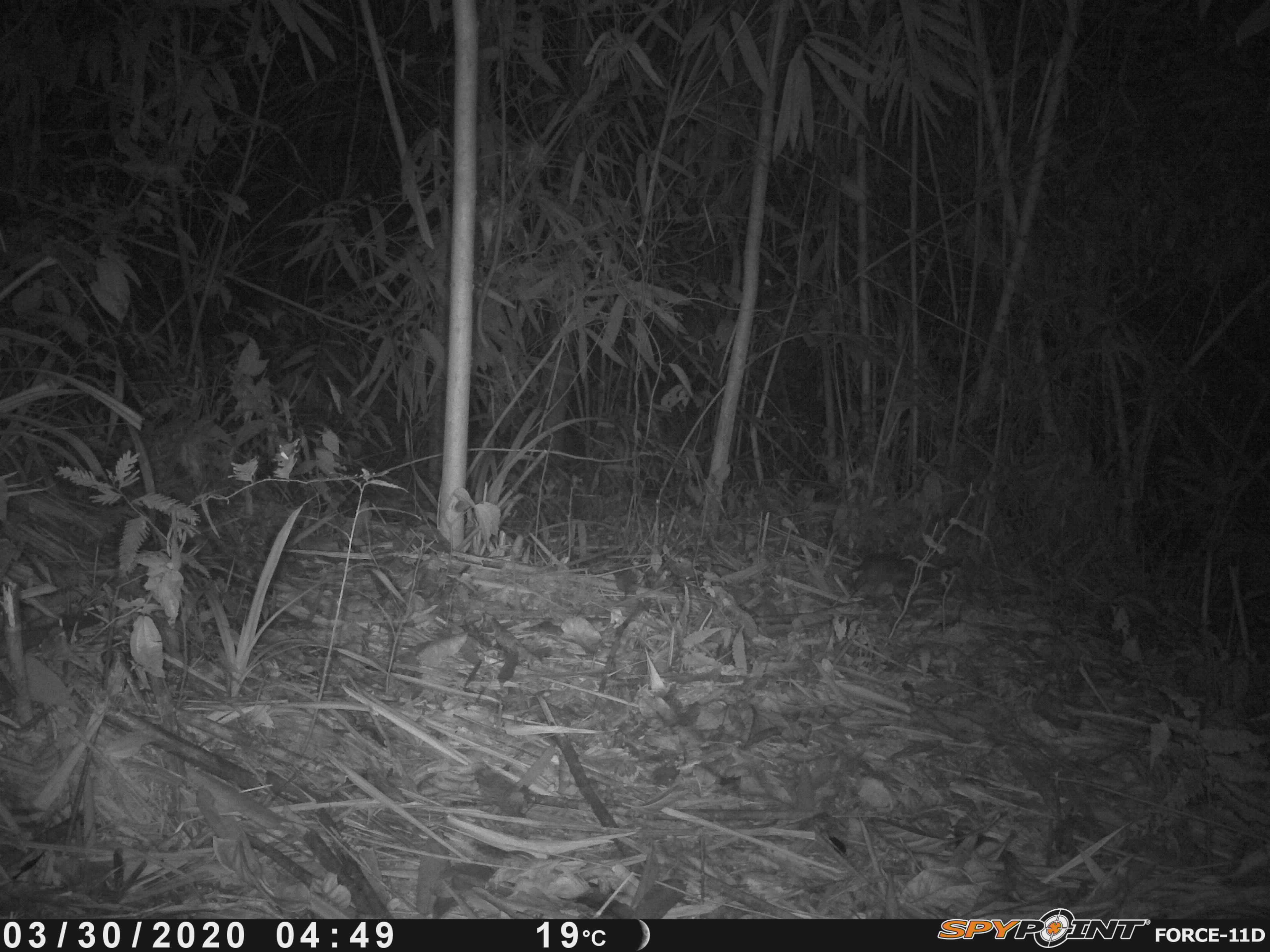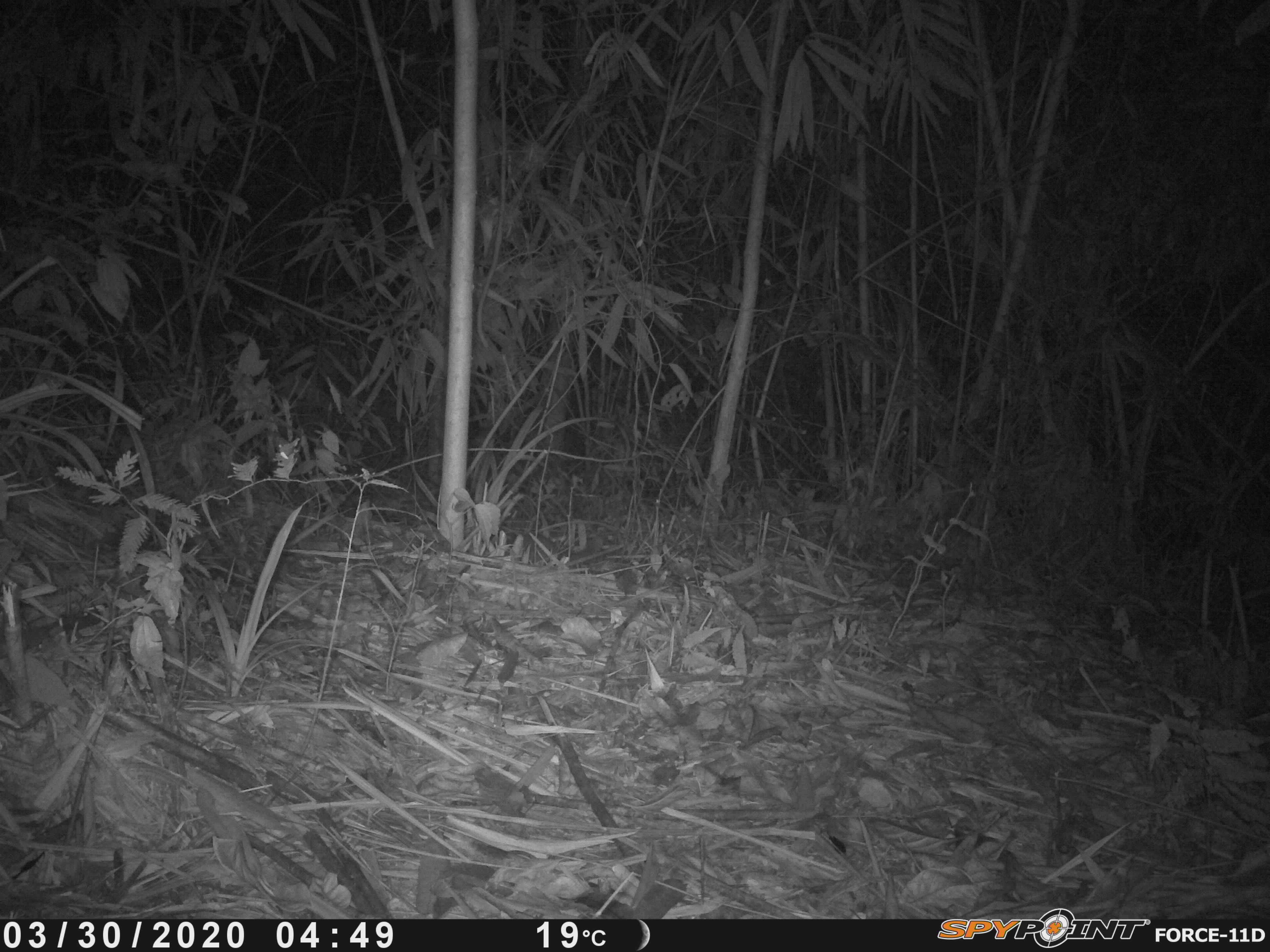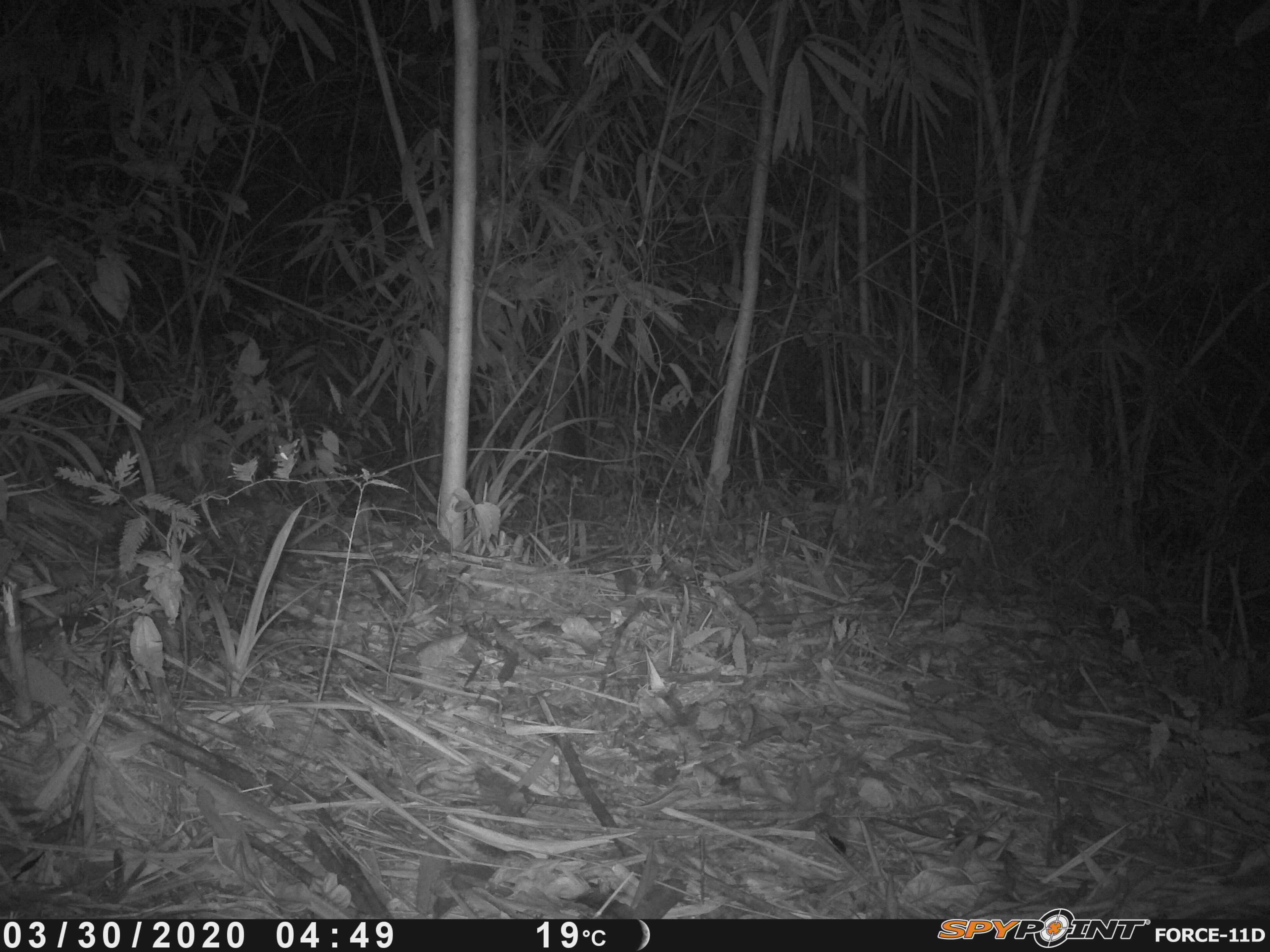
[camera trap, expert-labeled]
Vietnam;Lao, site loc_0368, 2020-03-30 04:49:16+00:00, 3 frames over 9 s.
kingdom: Animalia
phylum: Chordata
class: Mammalia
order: Carnivora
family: Mustelidae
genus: Melogale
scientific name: Melogale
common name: ferret badger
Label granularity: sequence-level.